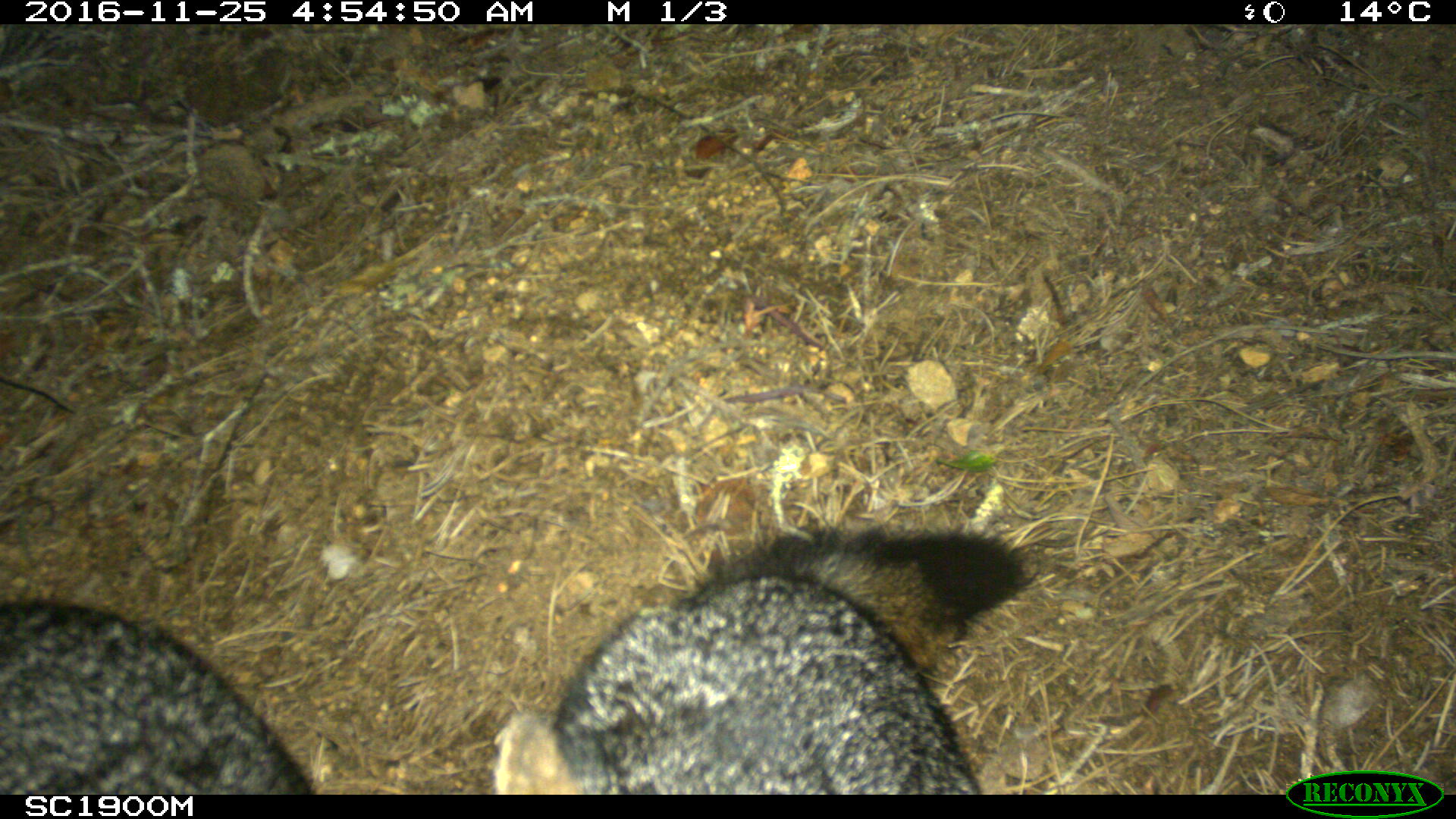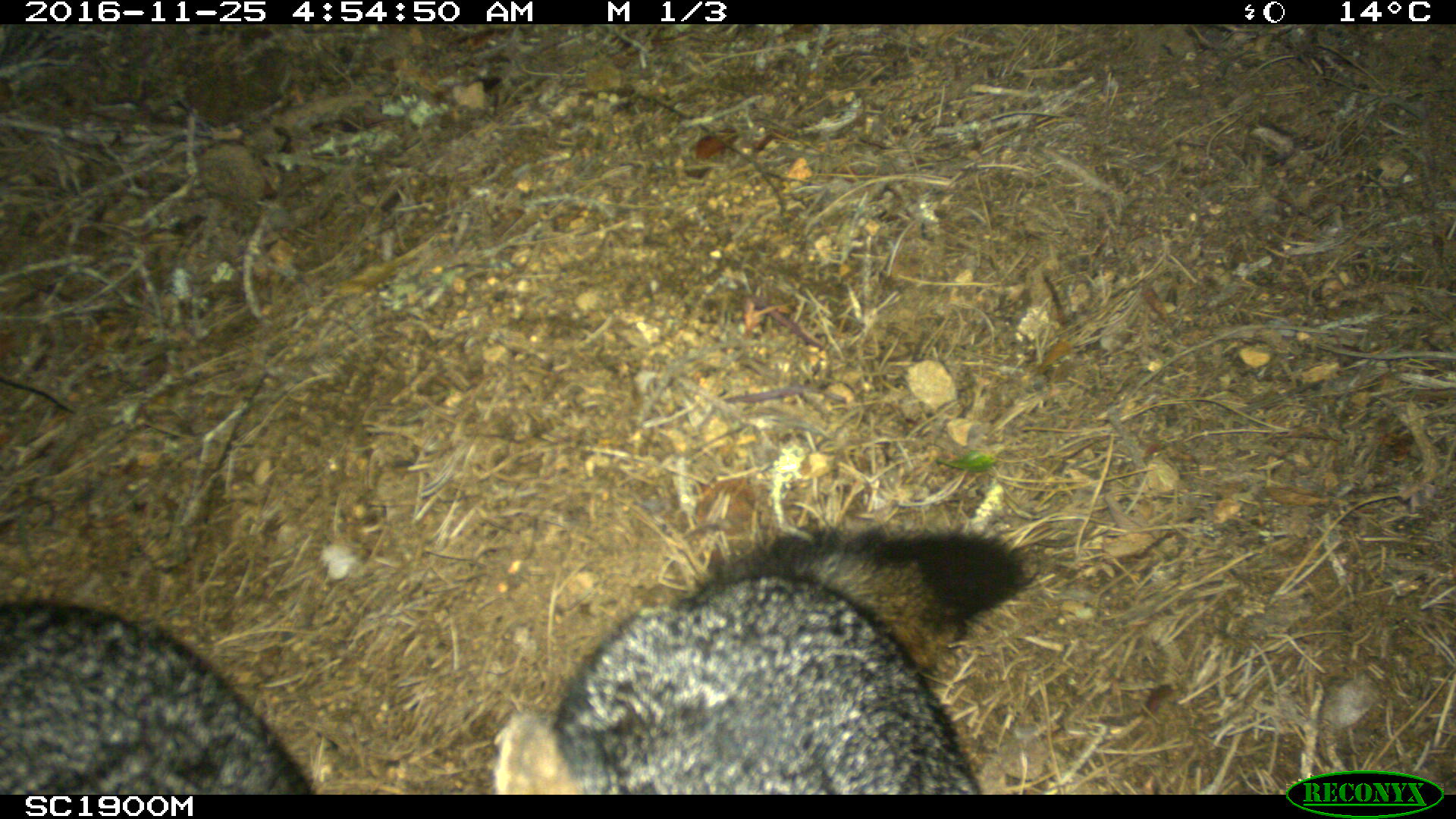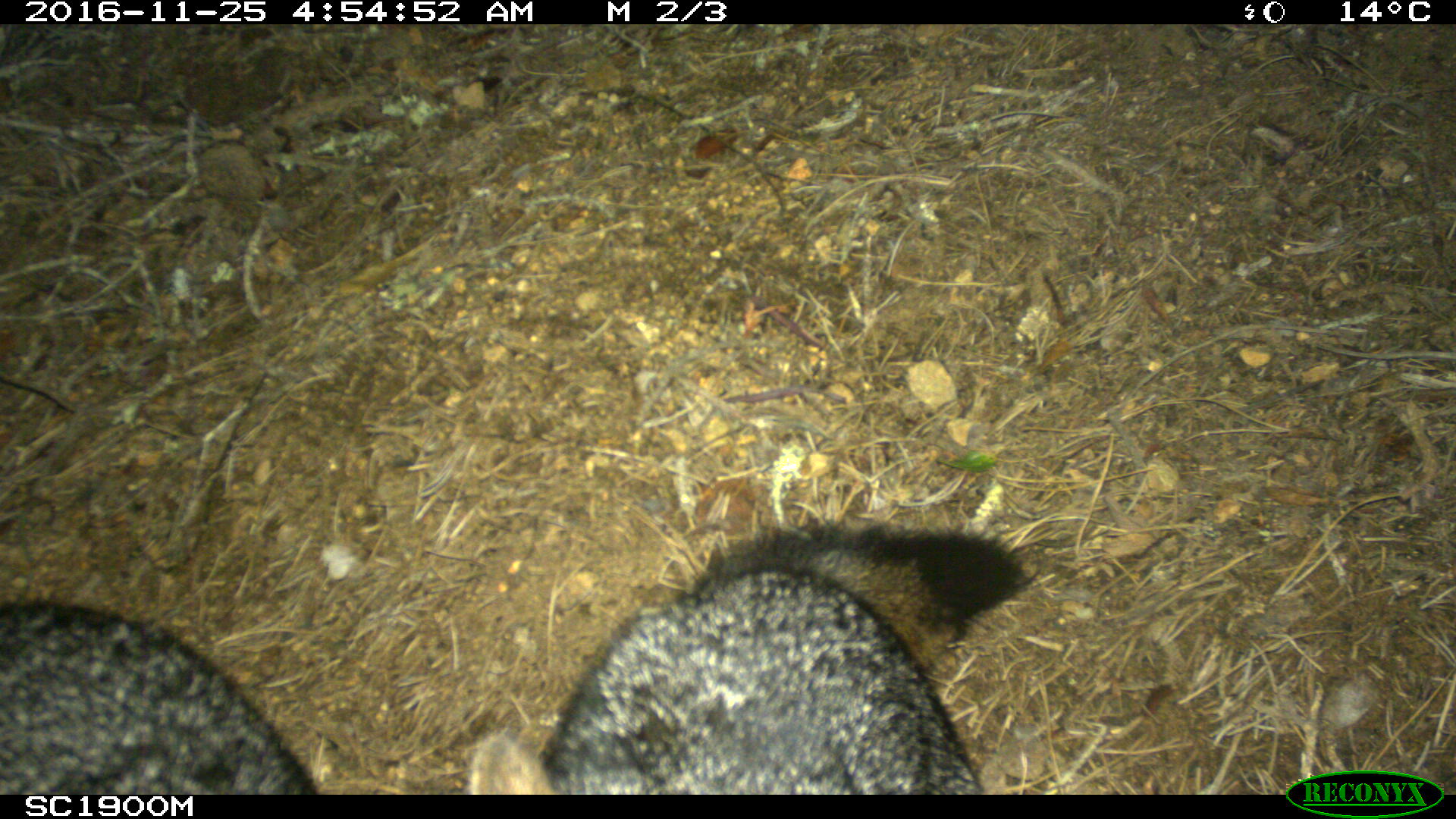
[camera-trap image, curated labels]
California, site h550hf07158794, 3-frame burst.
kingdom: Animalia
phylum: Chordata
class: Mammalia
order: Carnivora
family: Canidae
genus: Urocyon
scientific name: Urocyon littoralis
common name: island fox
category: fox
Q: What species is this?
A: Fox (island fox) (Urocyon littoralis).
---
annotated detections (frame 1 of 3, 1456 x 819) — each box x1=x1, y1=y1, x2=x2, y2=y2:
fox: x1=492, y1=526, x2=1039, y2=794; x1=0, y1=600, x2=402, y2=794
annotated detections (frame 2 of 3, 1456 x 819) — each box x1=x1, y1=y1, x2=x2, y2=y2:
fox: x1=494, y1=522, x2=1039, y2=795; x1=0, y1=600, x2=308, y2=795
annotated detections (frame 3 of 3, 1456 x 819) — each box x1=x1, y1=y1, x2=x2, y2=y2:
fox: x1=469, y1=527, x2=1039, y2=795; x1=0, y1=600, x2=308, y2=795